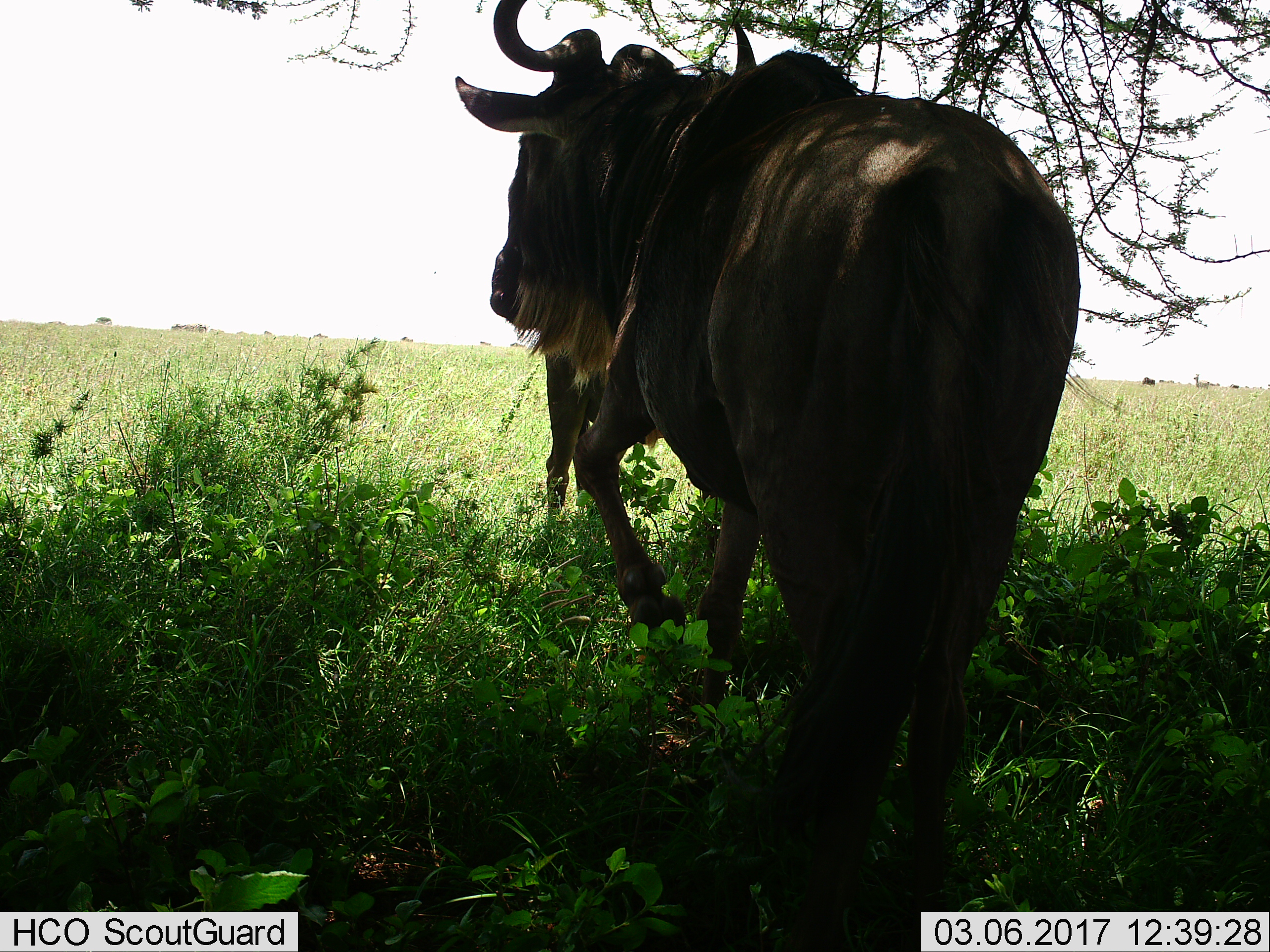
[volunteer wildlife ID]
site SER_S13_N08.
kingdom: Animalia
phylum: Chordata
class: Mammalia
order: Artiodactyla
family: Bovidae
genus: Connochaetes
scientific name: Connochaetes taurinus taurinus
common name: blue wildebeest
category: wildebeestblue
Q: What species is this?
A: Wildebeestblue (blue wildebeest) (Connochaetes taurinus taurinus).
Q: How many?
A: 2.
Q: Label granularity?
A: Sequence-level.